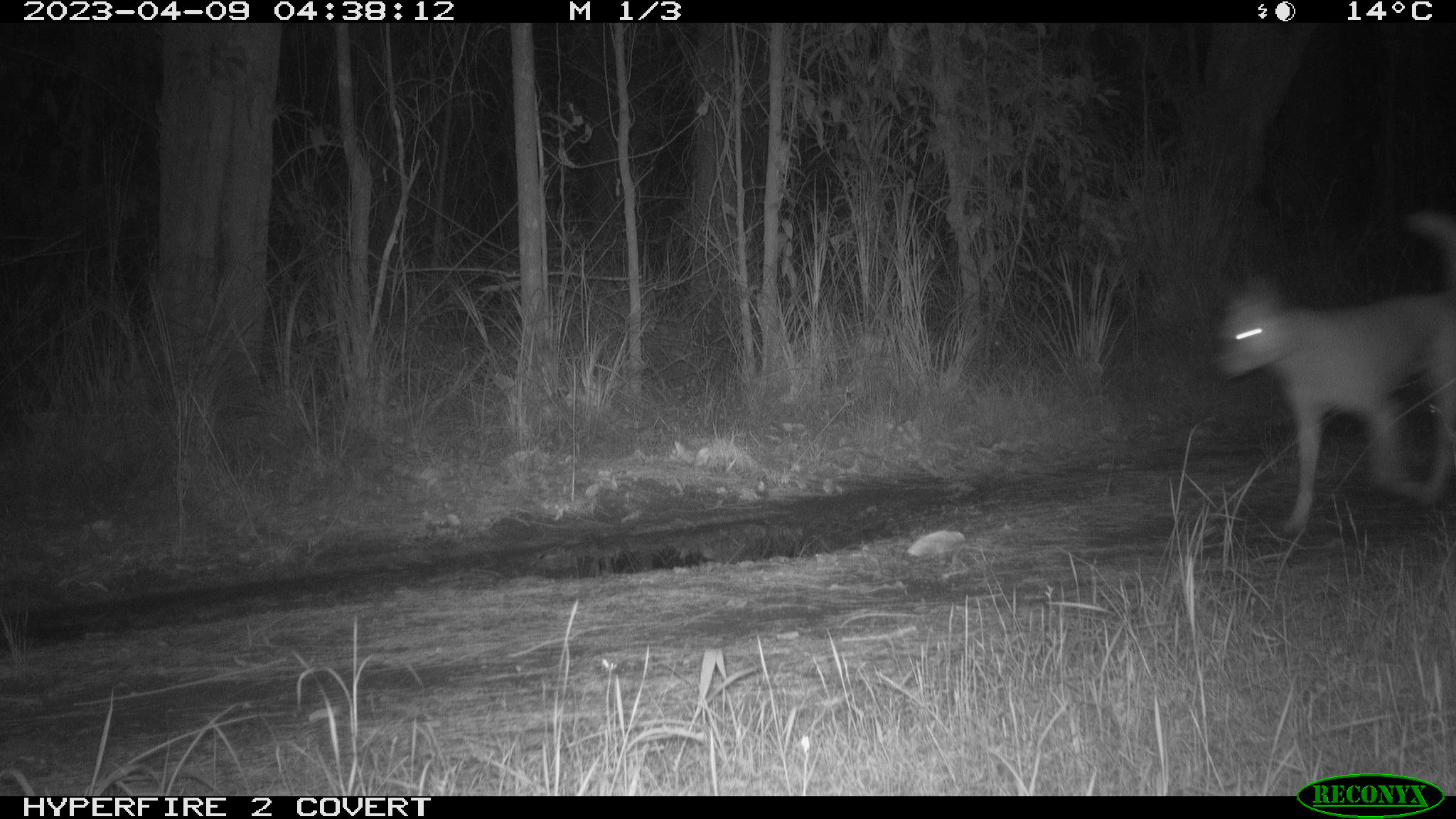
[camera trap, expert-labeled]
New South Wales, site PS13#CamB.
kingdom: Animalia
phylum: Chordata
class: Mammalia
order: Carnivora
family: Canidae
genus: Canis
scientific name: Canis familiaris dingo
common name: dingo